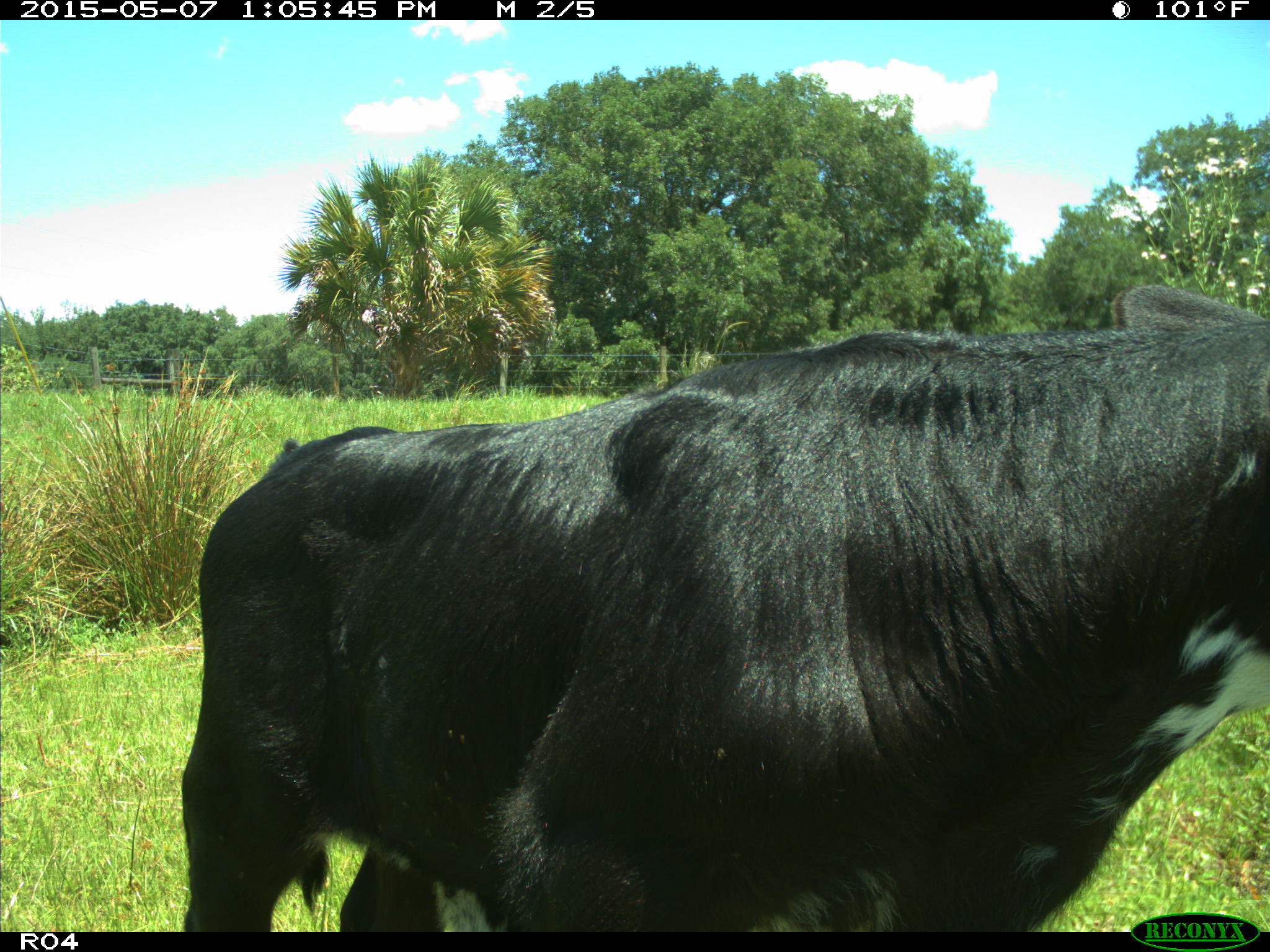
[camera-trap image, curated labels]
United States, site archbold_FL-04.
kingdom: Animalia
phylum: Chordata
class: Mammalia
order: Artiodactyla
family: Bovidae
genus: Bos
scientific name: Bos taurus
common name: domestic cow